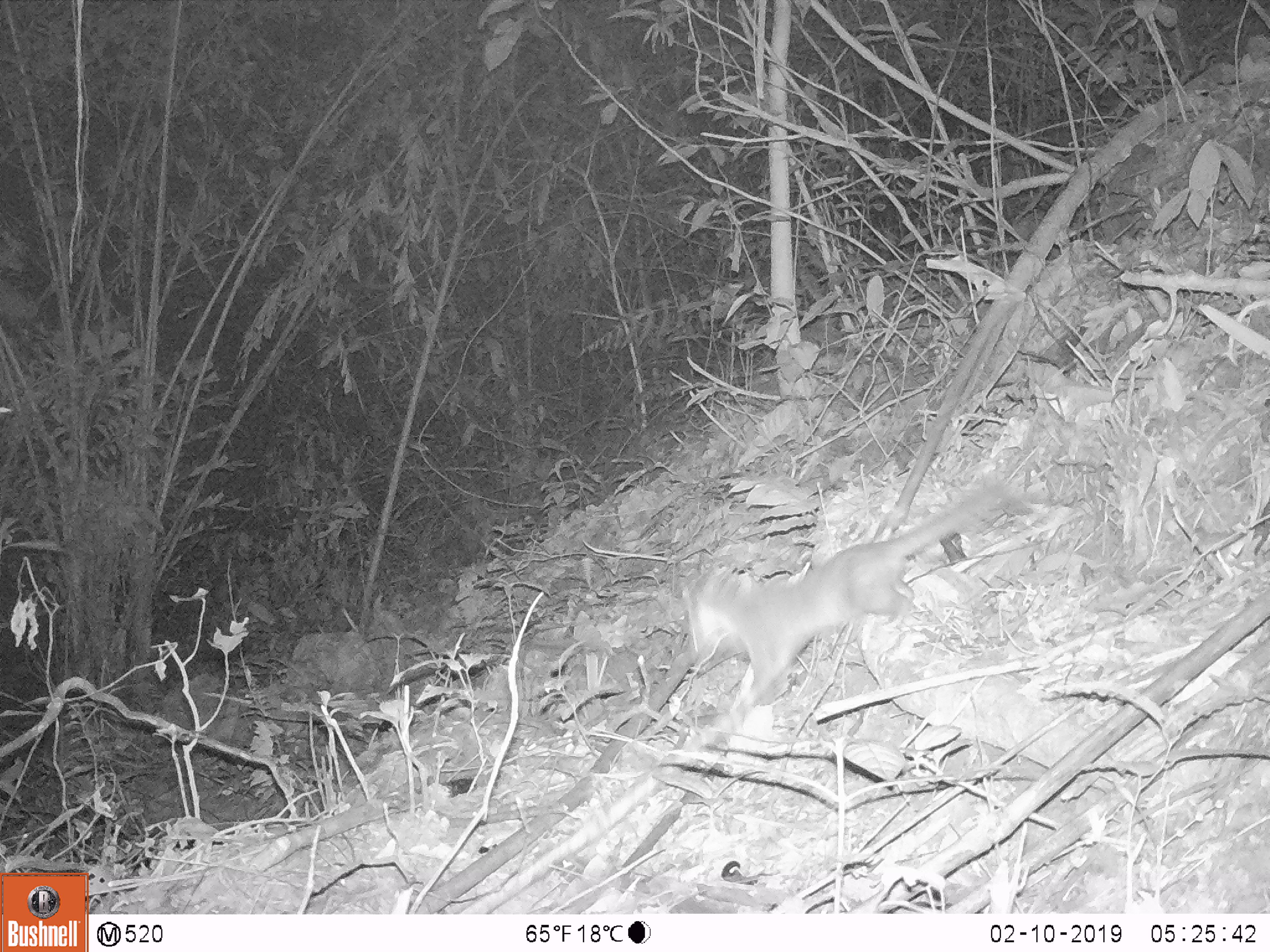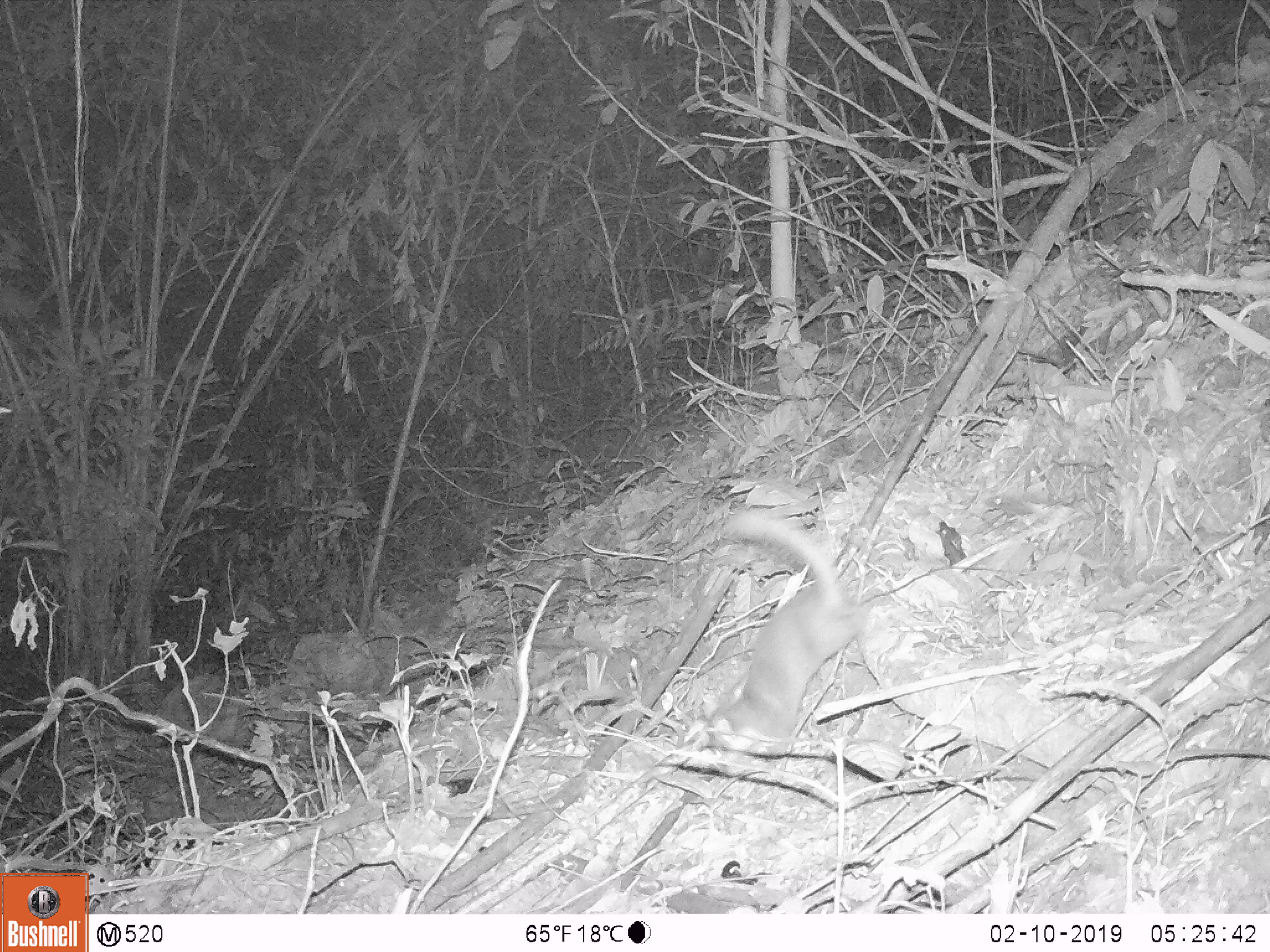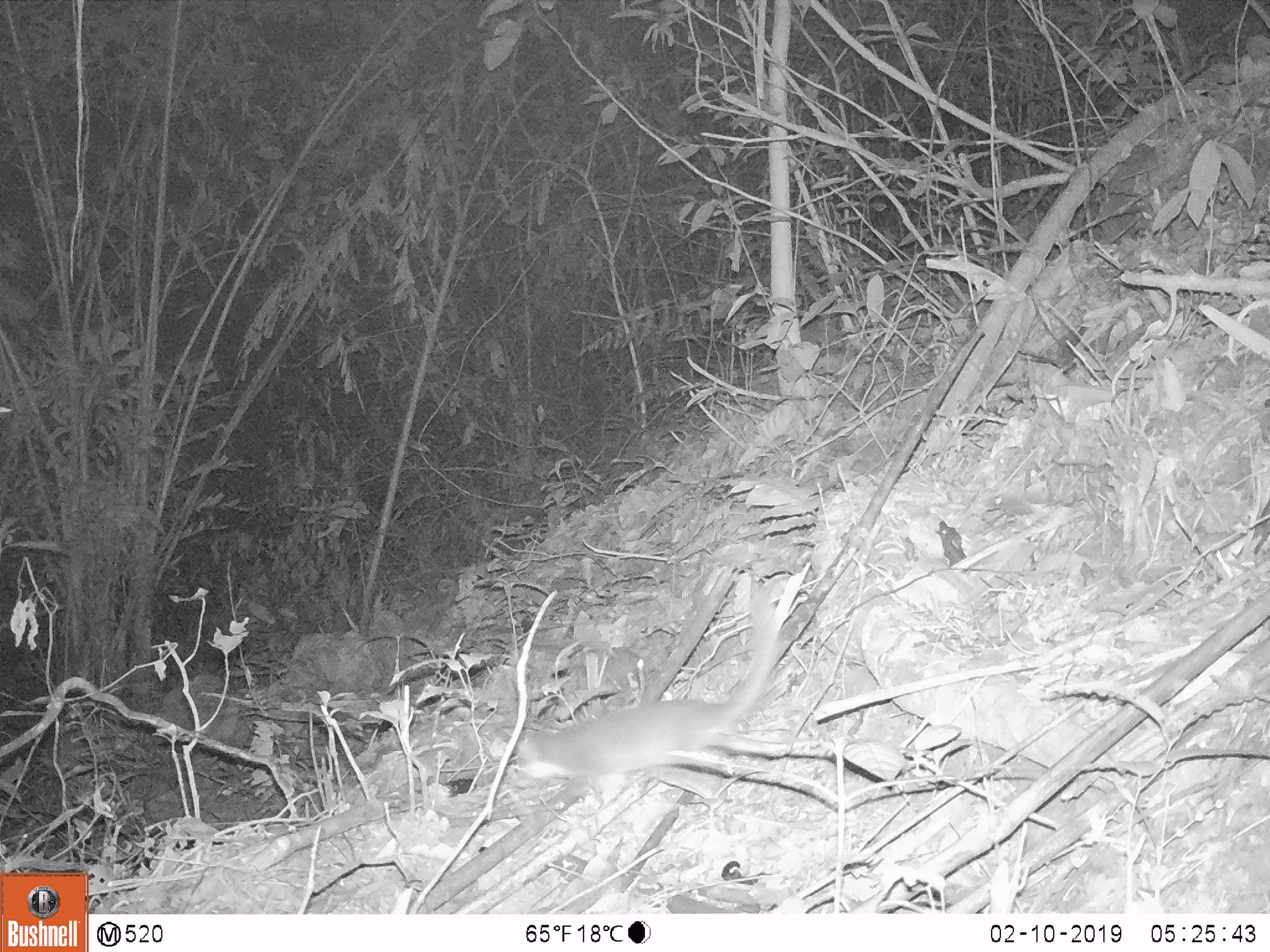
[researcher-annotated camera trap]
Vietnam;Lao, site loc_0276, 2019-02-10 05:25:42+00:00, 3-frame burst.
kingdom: Animalia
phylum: Chordata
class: Mammalia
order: Carnivora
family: Mustelidae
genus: Melogale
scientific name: Melogale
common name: ferret badger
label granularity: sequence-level